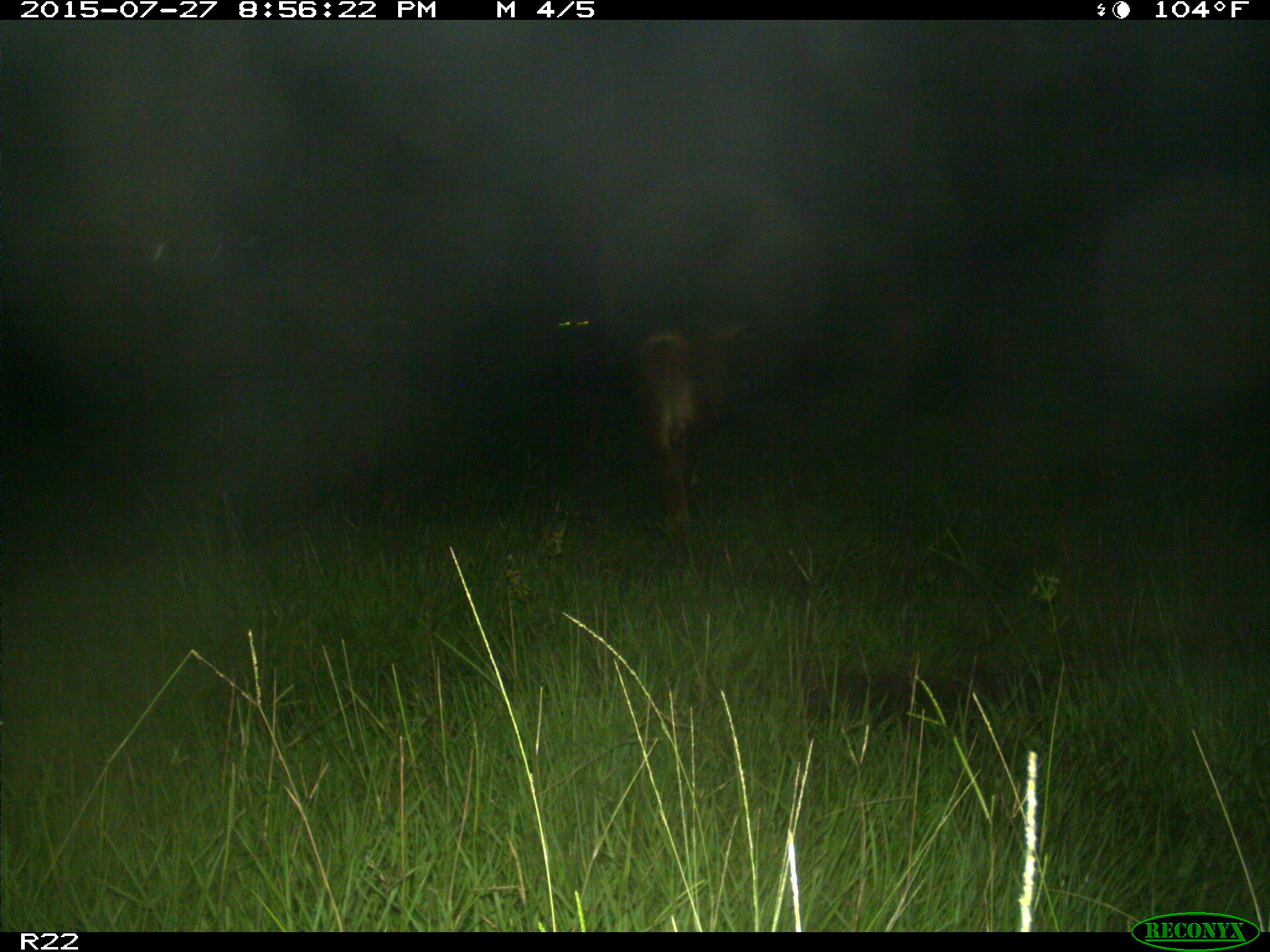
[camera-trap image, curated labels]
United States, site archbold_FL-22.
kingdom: Animalia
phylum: Chordata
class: Mammalia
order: Artiodactyla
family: Bovidae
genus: Bos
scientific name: Bos taurus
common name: domestic cow